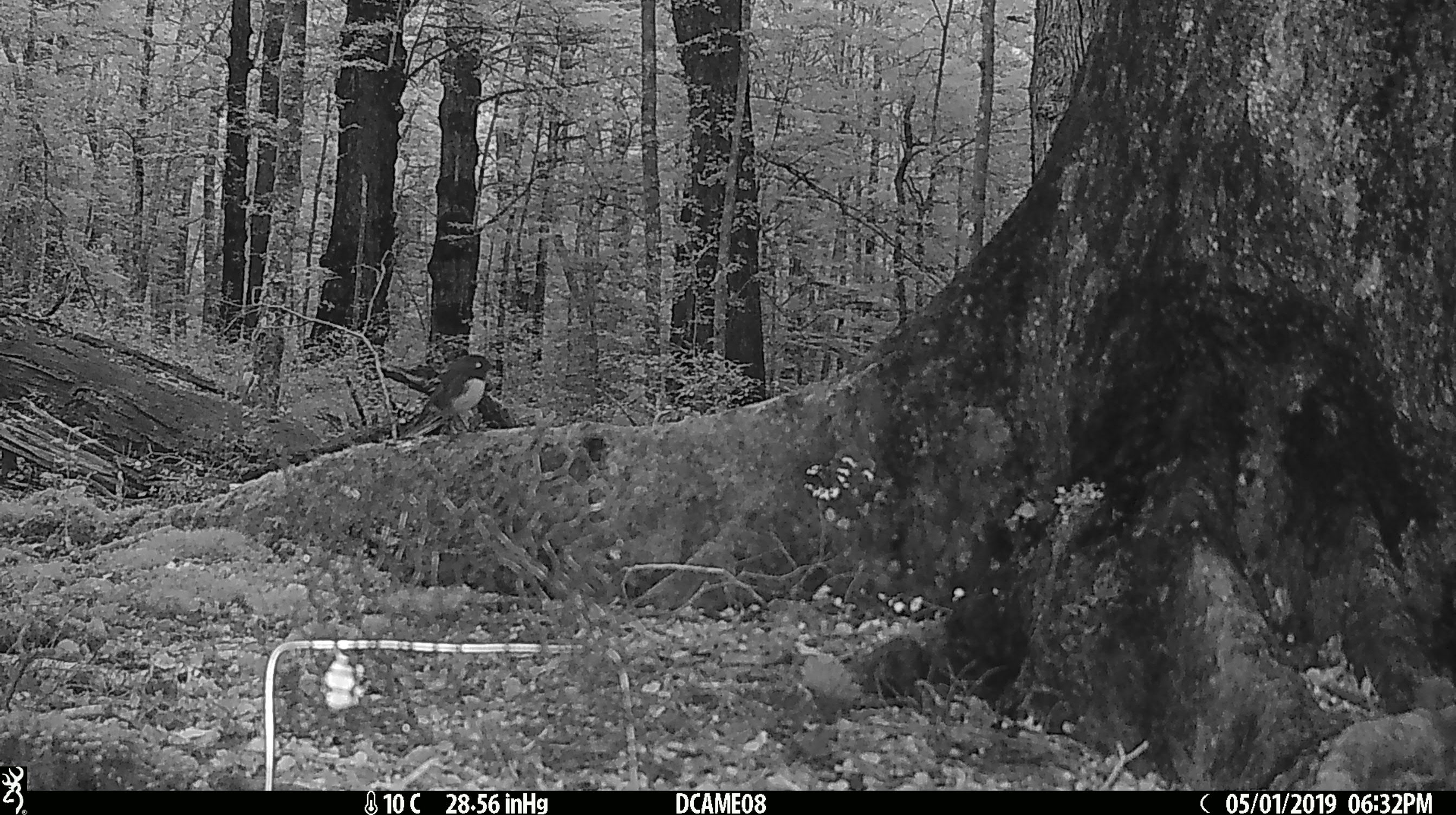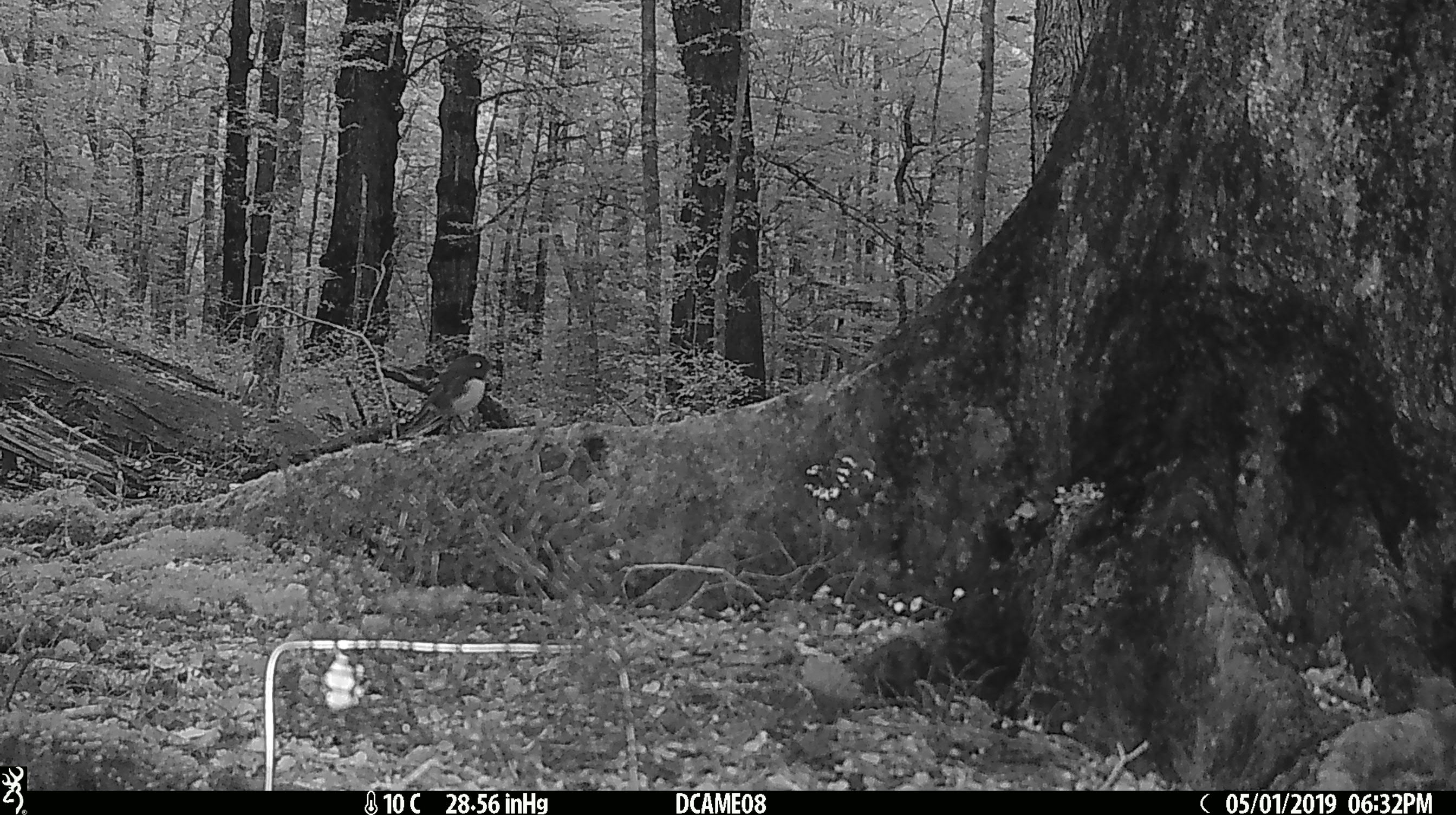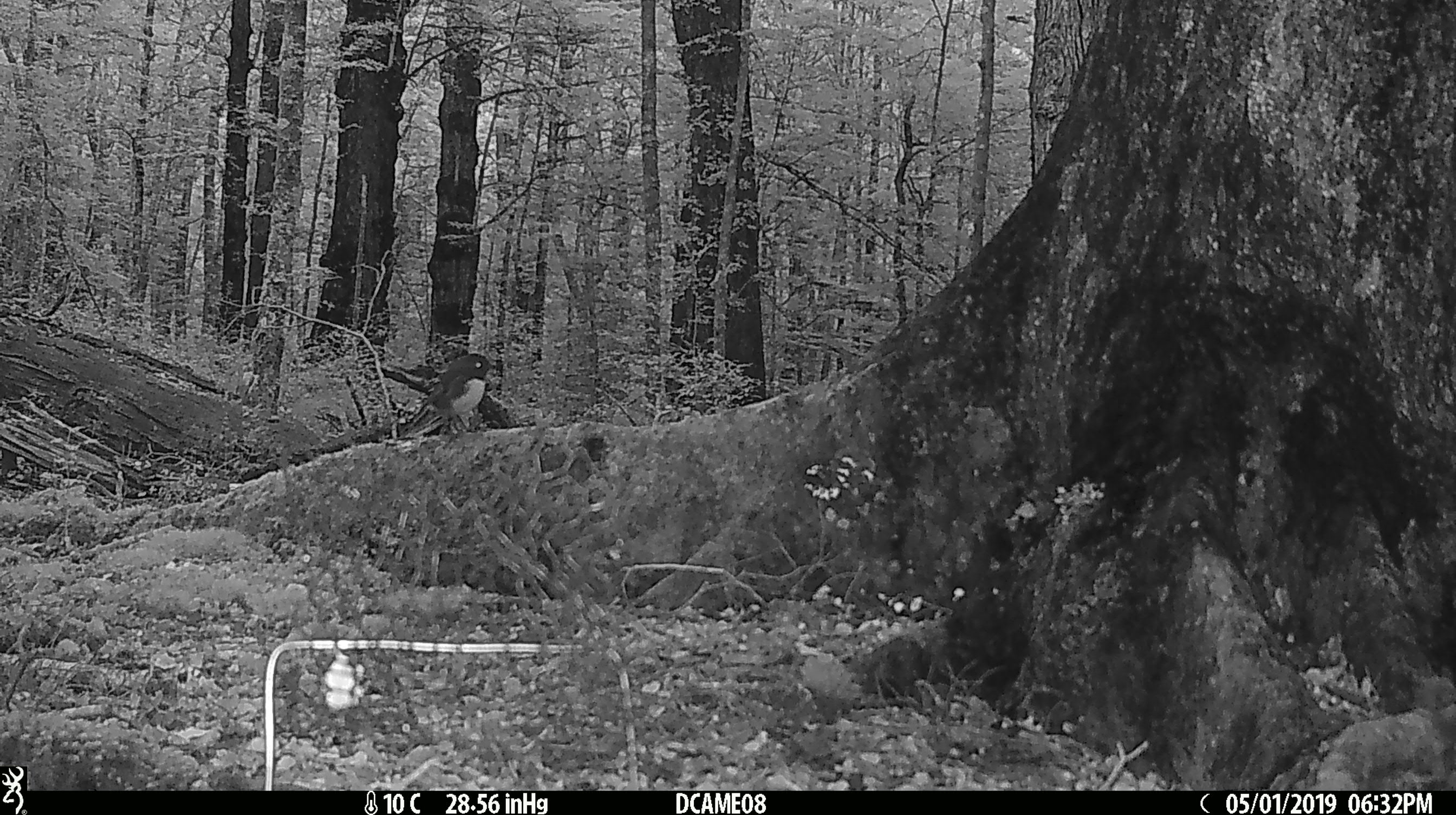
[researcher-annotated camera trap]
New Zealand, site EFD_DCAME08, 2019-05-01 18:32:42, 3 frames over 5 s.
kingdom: Animalia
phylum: Chordata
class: Aves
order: Passeriformes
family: Petroicidae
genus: Petroica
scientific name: Petroica australis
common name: new zealand robin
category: robin